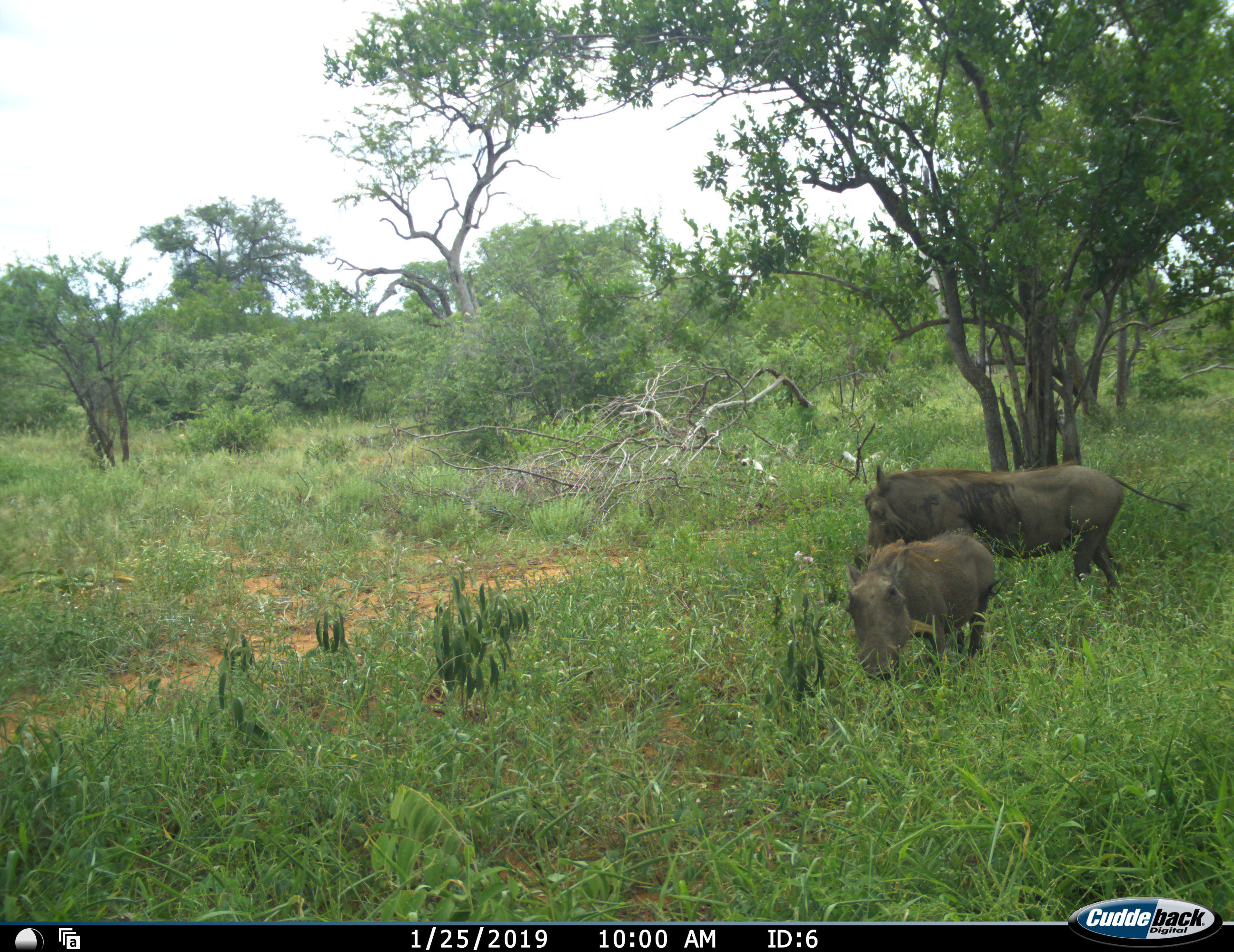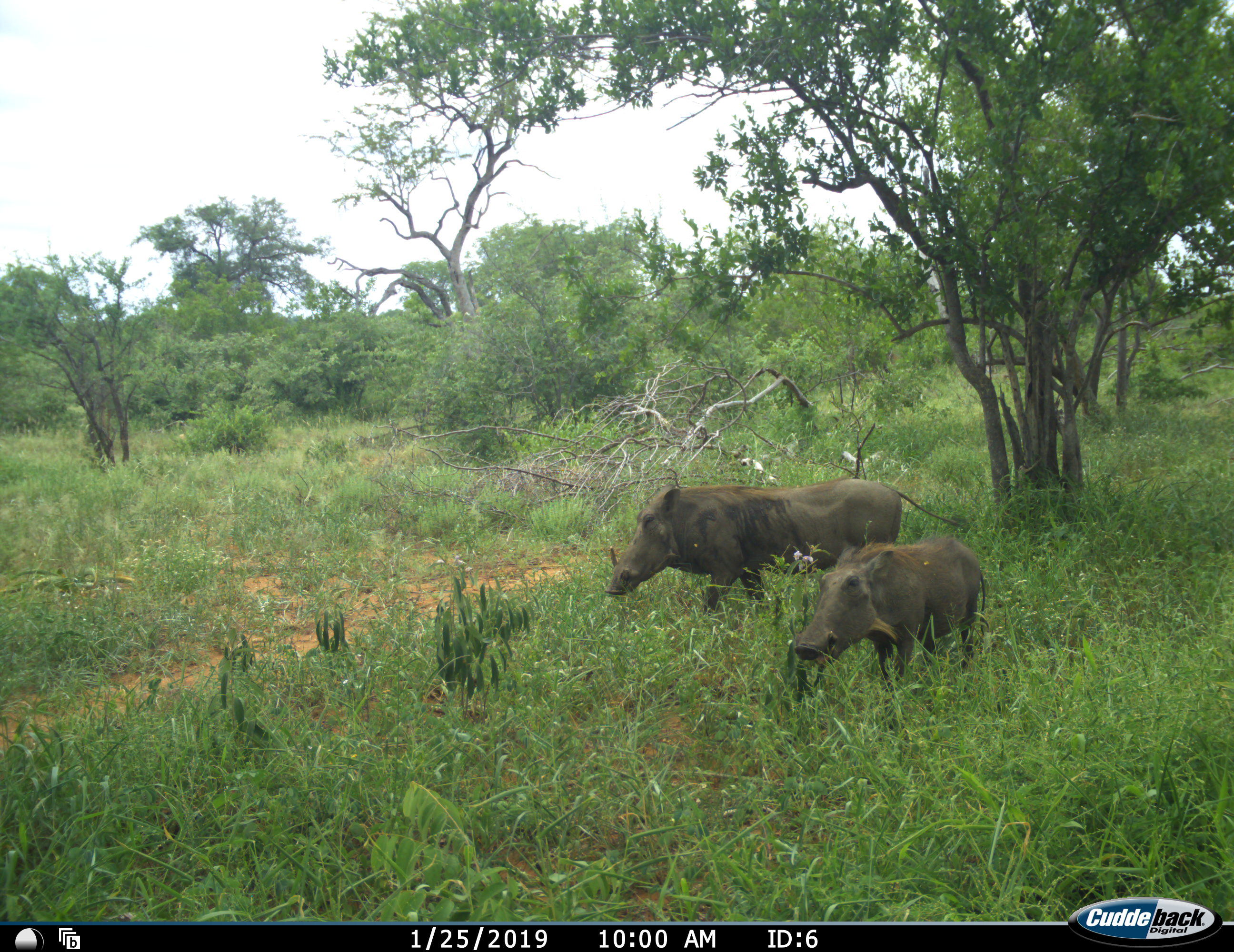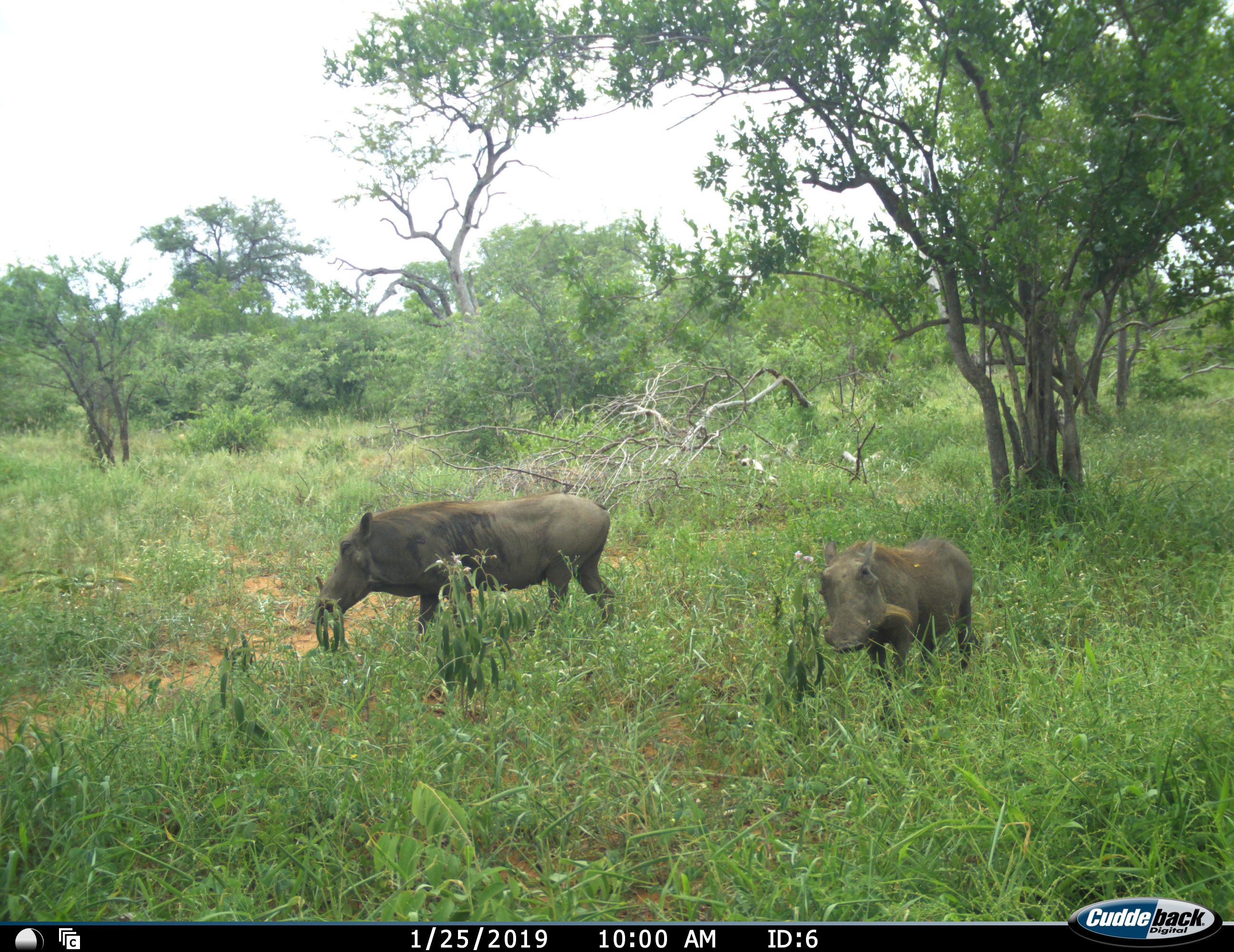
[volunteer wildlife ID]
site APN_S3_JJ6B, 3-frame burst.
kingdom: Animalia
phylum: Chordata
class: Mammalia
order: Artiodactyla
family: Suidae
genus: Phacochoerus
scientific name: Phacochoerus africanus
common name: warthog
Warthog (Phacochoerus africanus), count 2. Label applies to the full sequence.